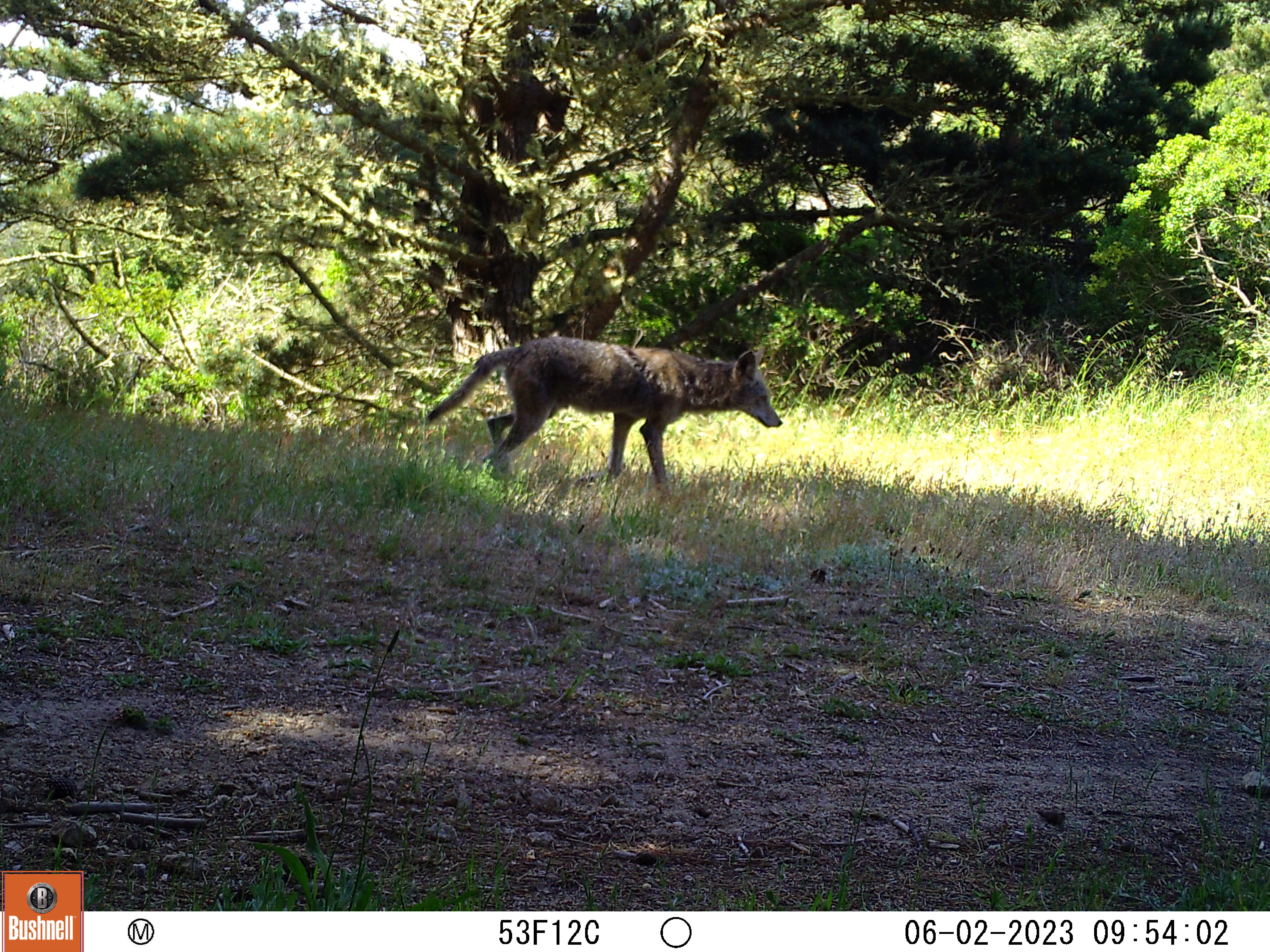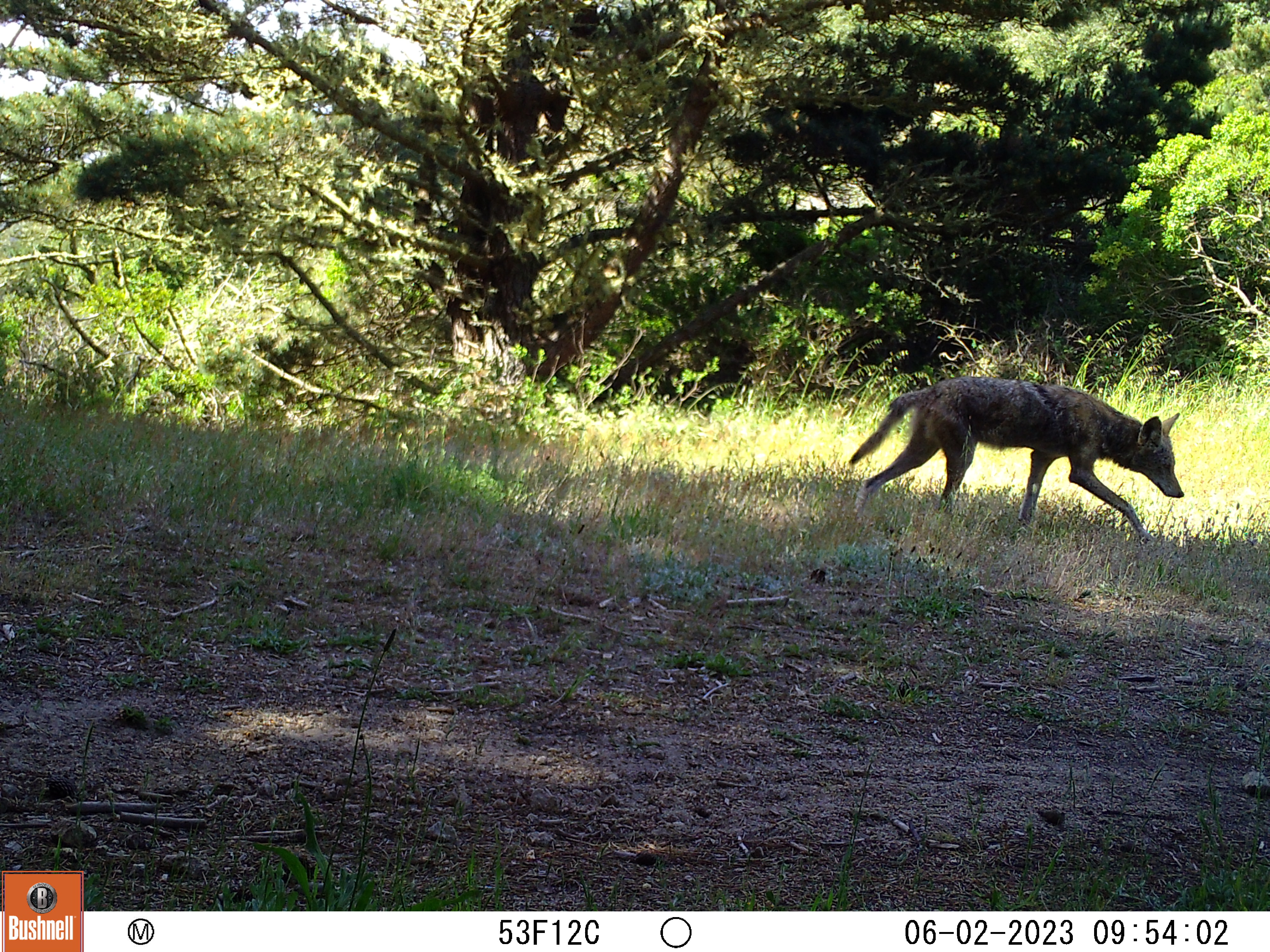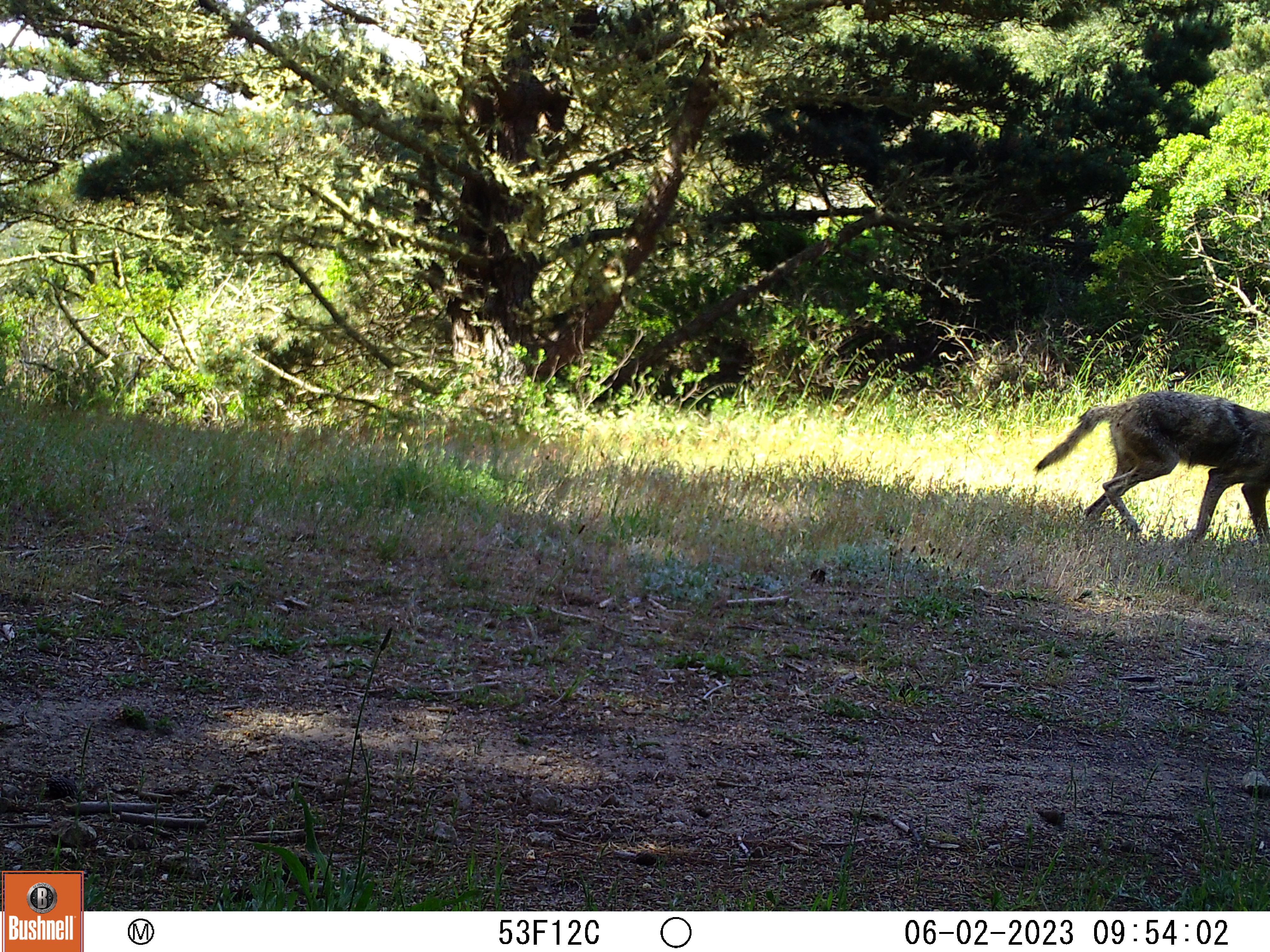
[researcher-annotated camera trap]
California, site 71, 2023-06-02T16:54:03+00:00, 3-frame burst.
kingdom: Animalia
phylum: Chordata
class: Mammalia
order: Carnivora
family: Canidae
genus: Canis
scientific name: Canis latrans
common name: coyote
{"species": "coyote (Canis latrans)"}